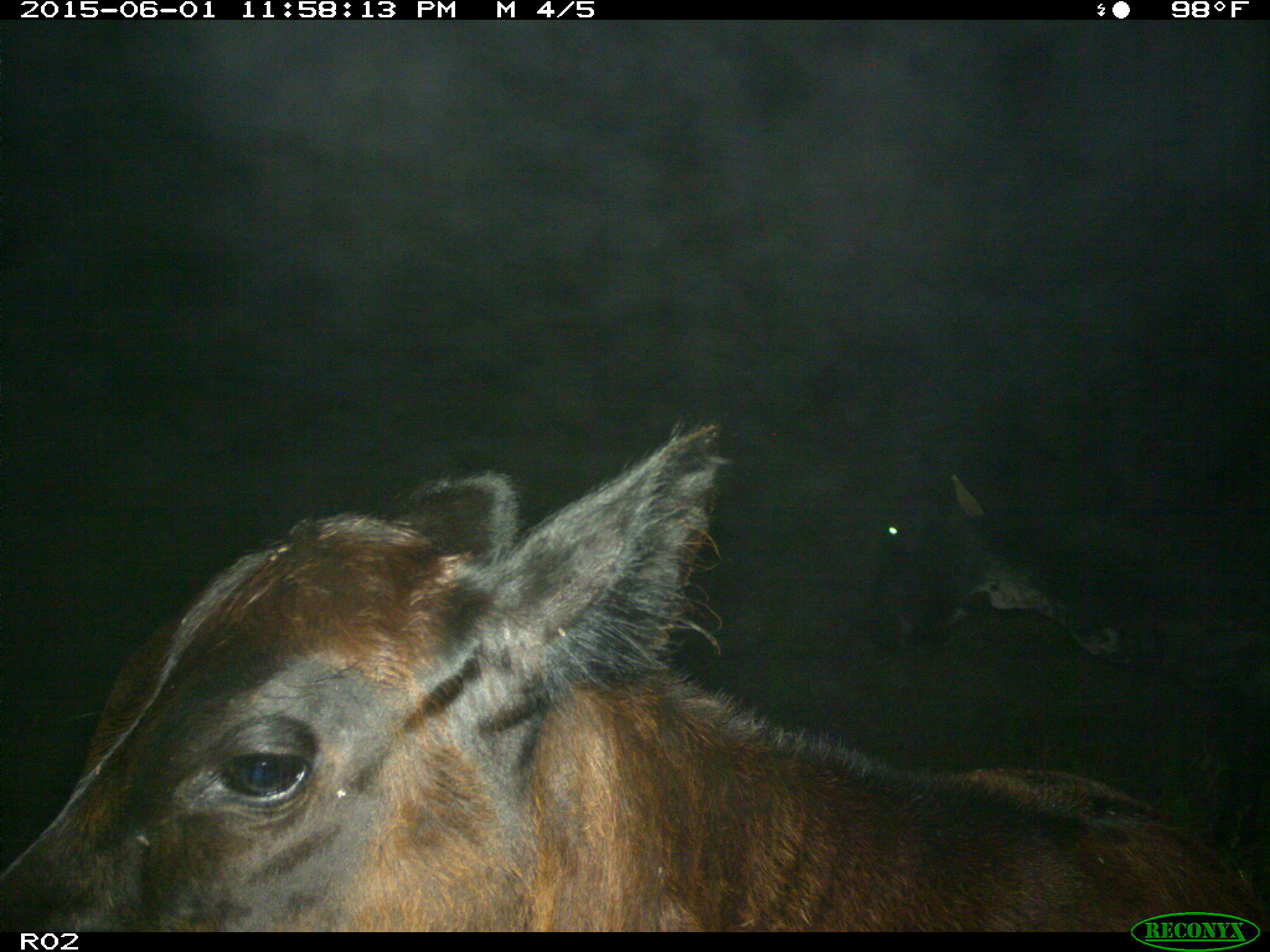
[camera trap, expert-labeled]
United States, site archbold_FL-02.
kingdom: Animalia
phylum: Chordata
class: Mammalia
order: Artiodactyla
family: Bovidae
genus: Bos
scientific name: Bos taurus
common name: domestic cow